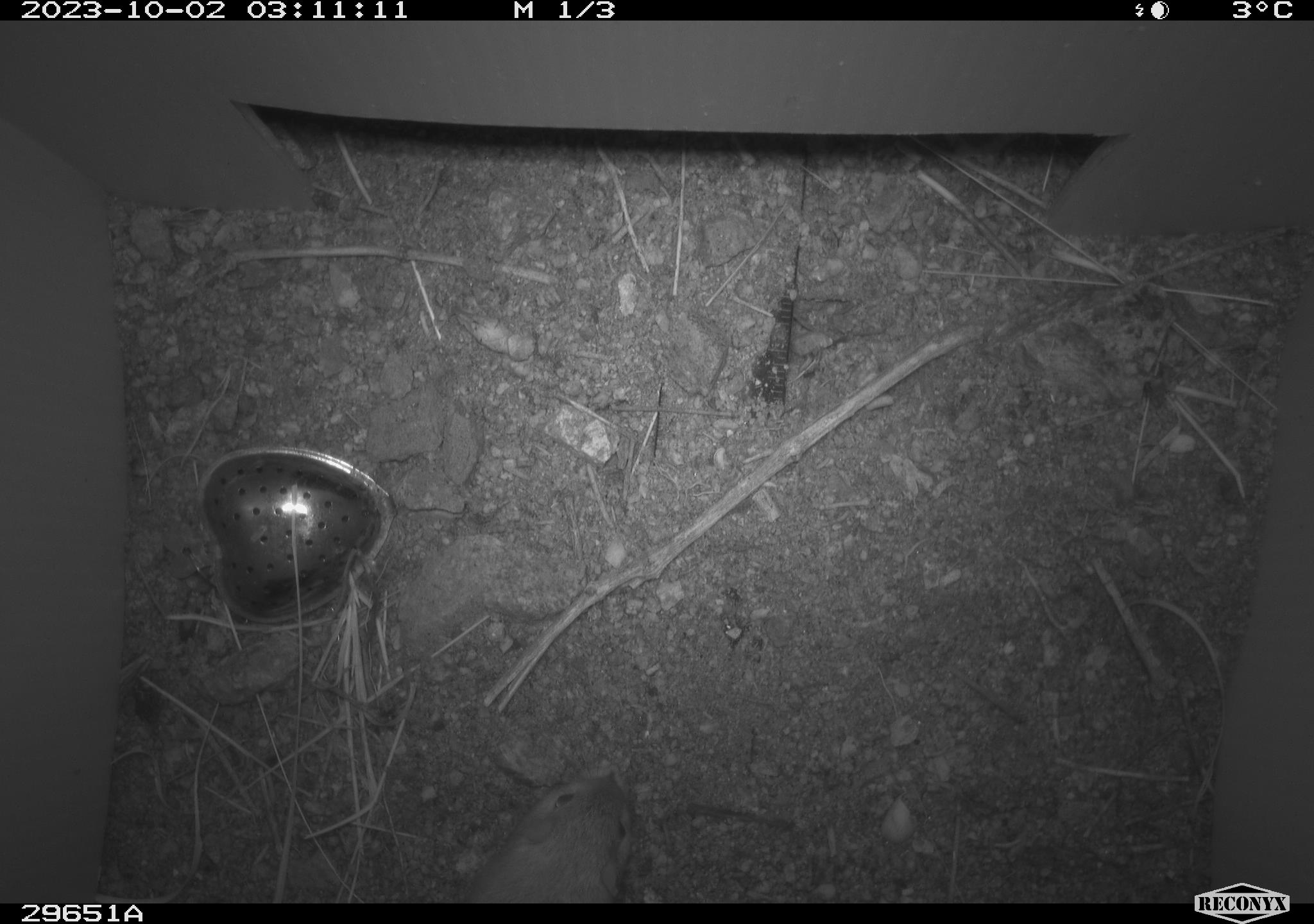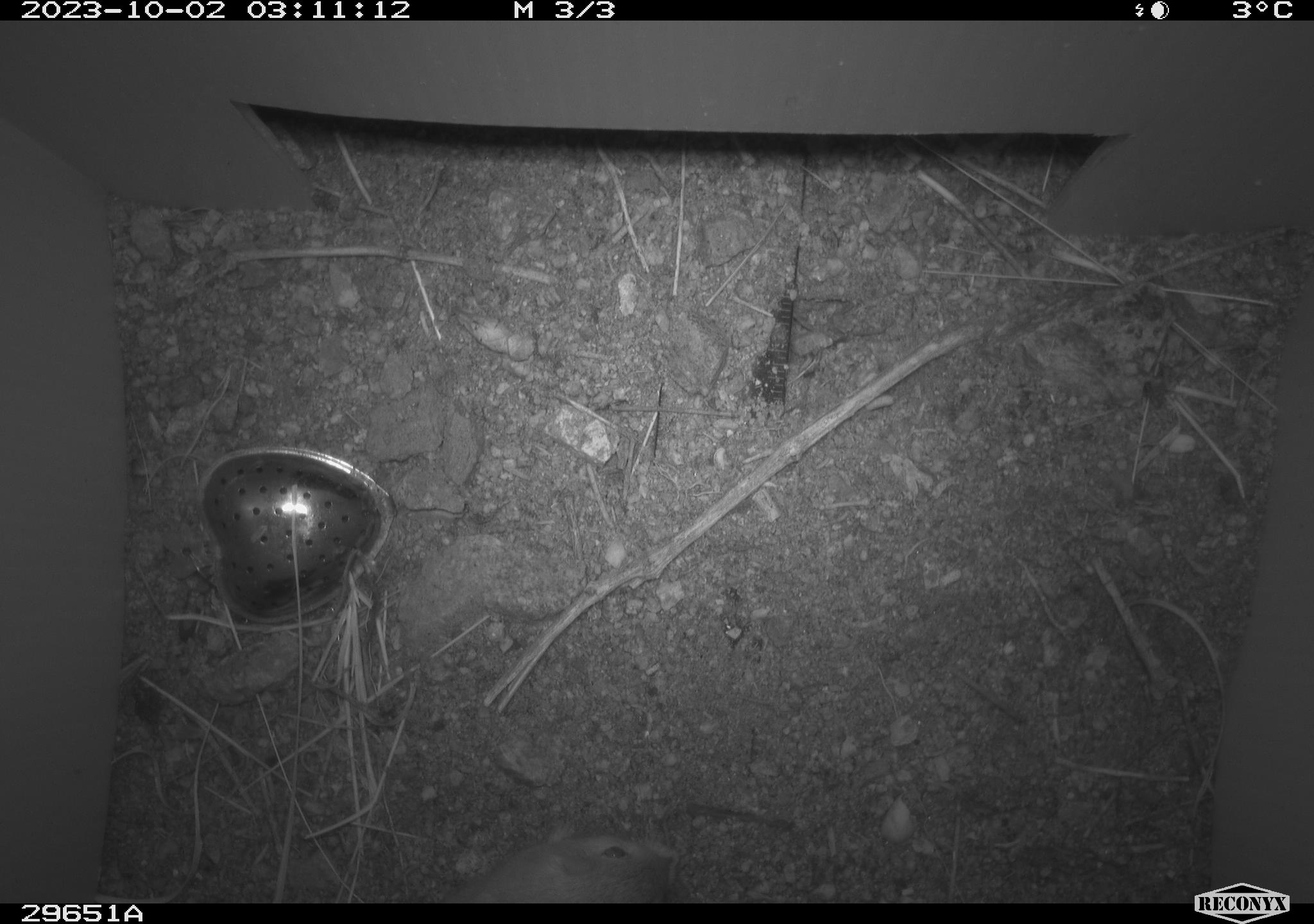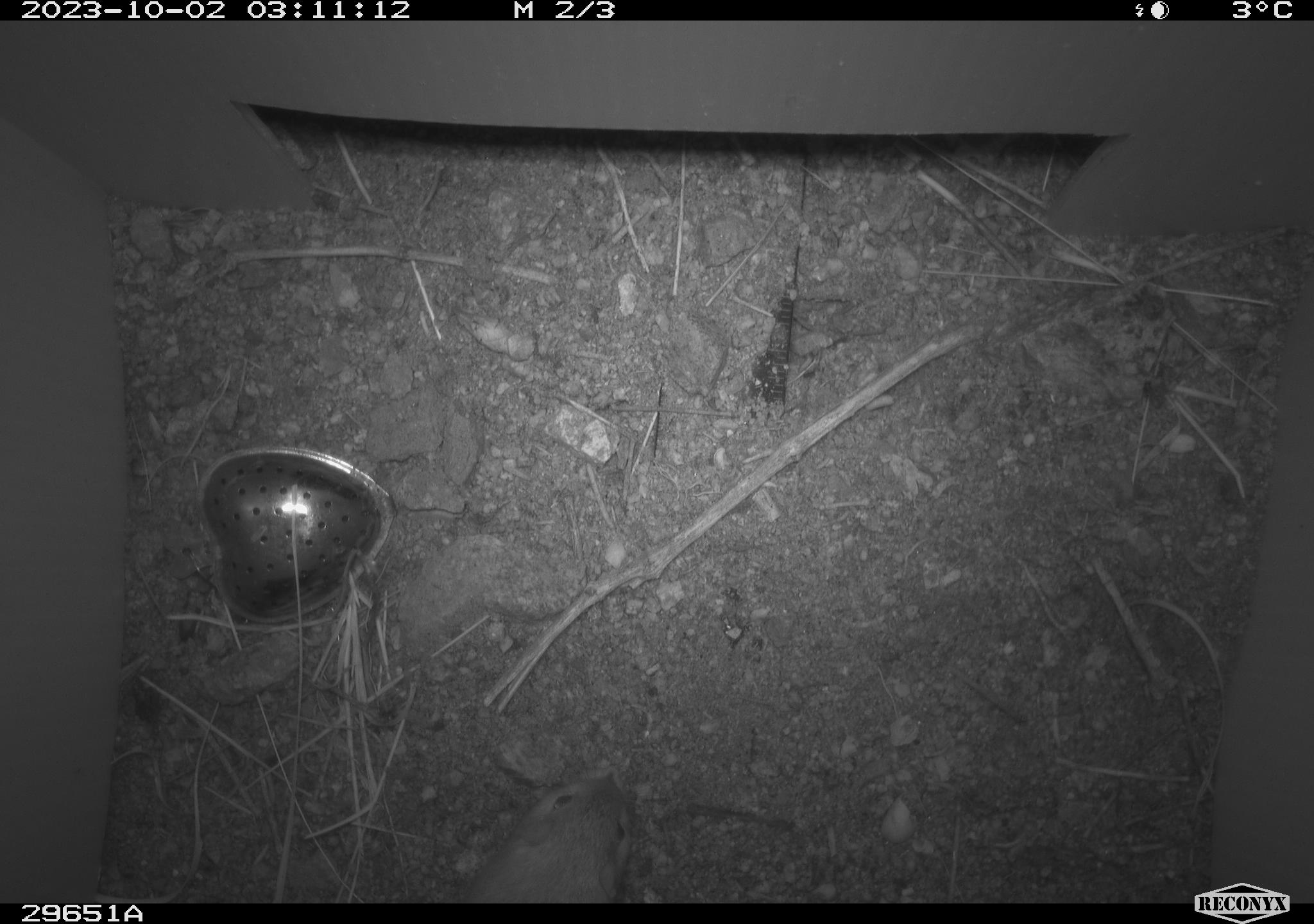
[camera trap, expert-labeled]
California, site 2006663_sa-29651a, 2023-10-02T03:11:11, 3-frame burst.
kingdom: Animalia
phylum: Chordata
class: Mammalia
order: Rodentia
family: Heteromyidae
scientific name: Heteromyidae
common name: kangaroo rats and pocket mice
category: heteromyidae family